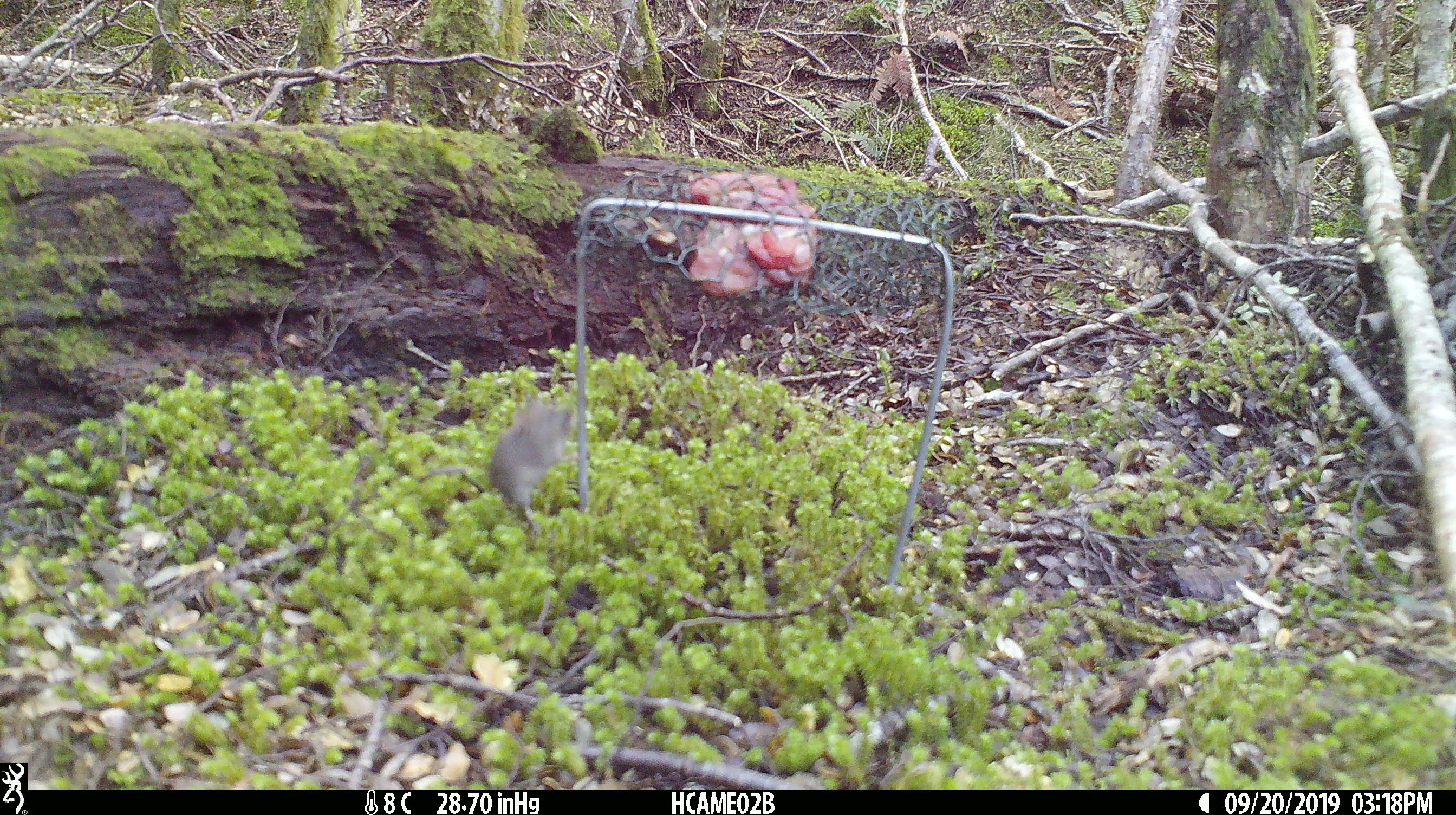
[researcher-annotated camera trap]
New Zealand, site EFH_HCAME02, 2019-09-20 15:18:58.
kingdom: Animalia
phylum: Chordata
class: Mammalia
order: Rodentia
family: Muridae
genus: Mus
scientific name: Mus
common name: mouse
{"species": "mouse (Mus)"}